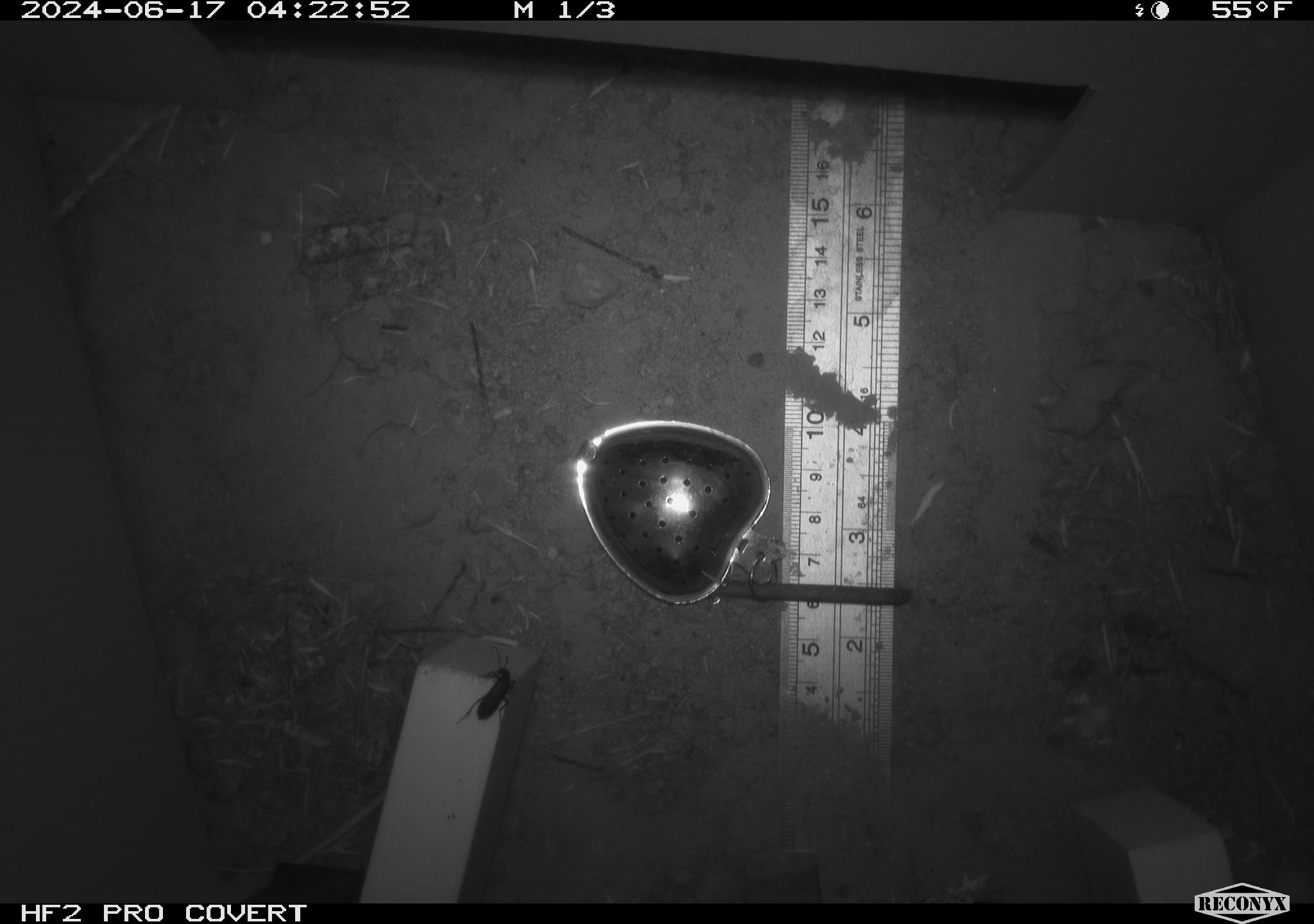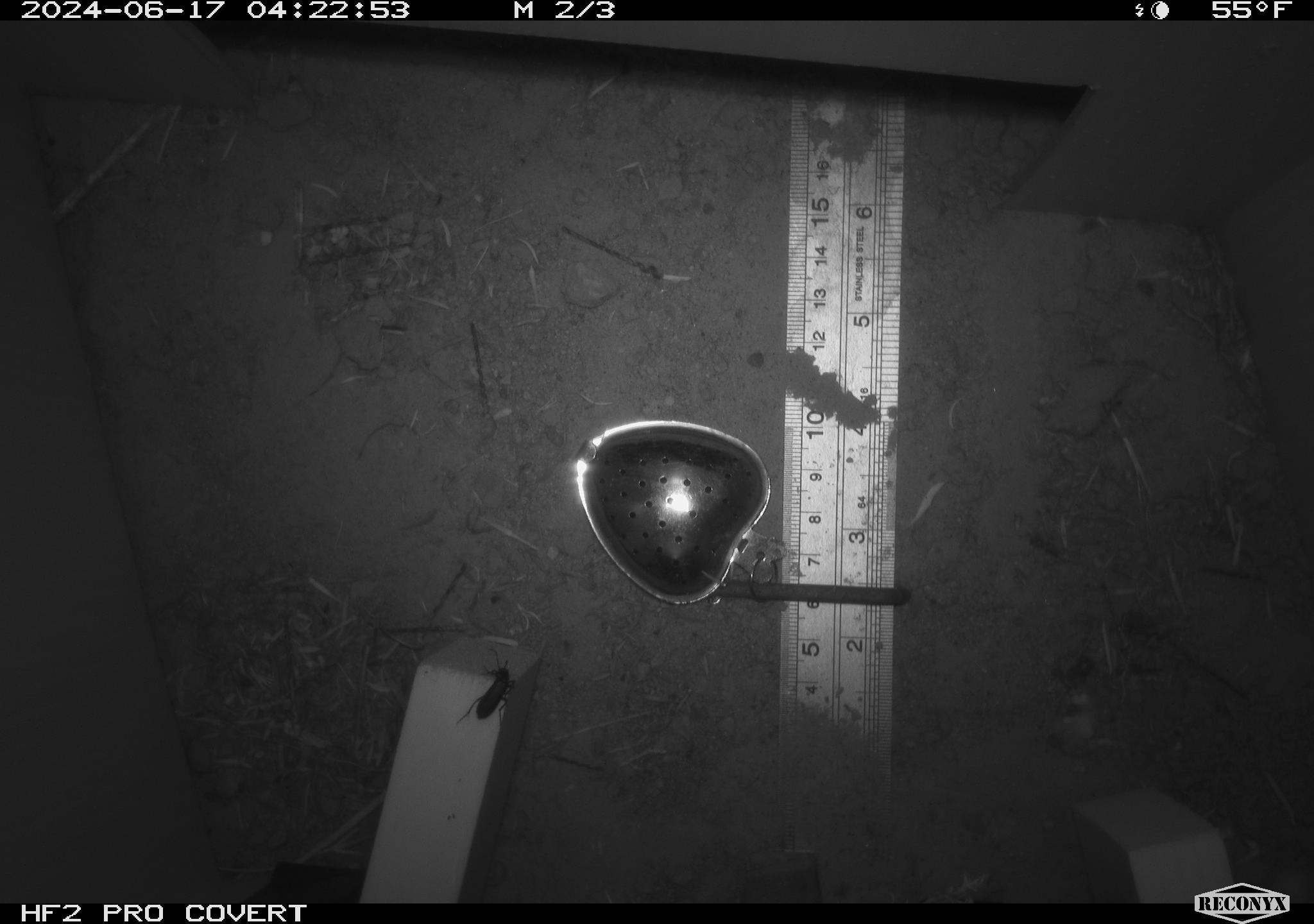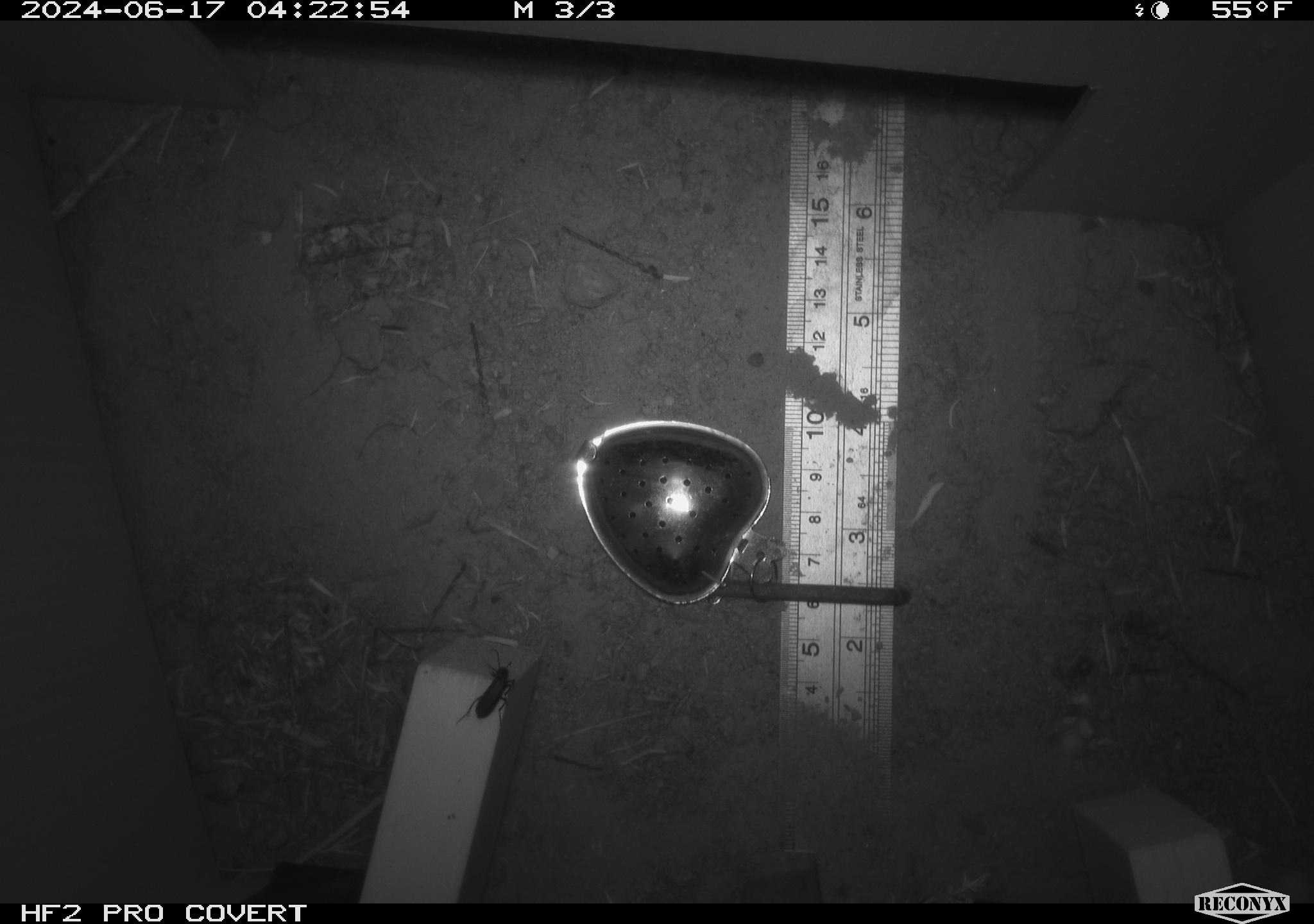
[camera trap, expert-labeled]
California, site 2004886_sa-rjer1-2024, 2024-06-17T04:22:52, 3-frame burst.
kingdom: Animalia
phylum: Arthropoda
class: Insecta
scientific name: Insecta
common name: insect